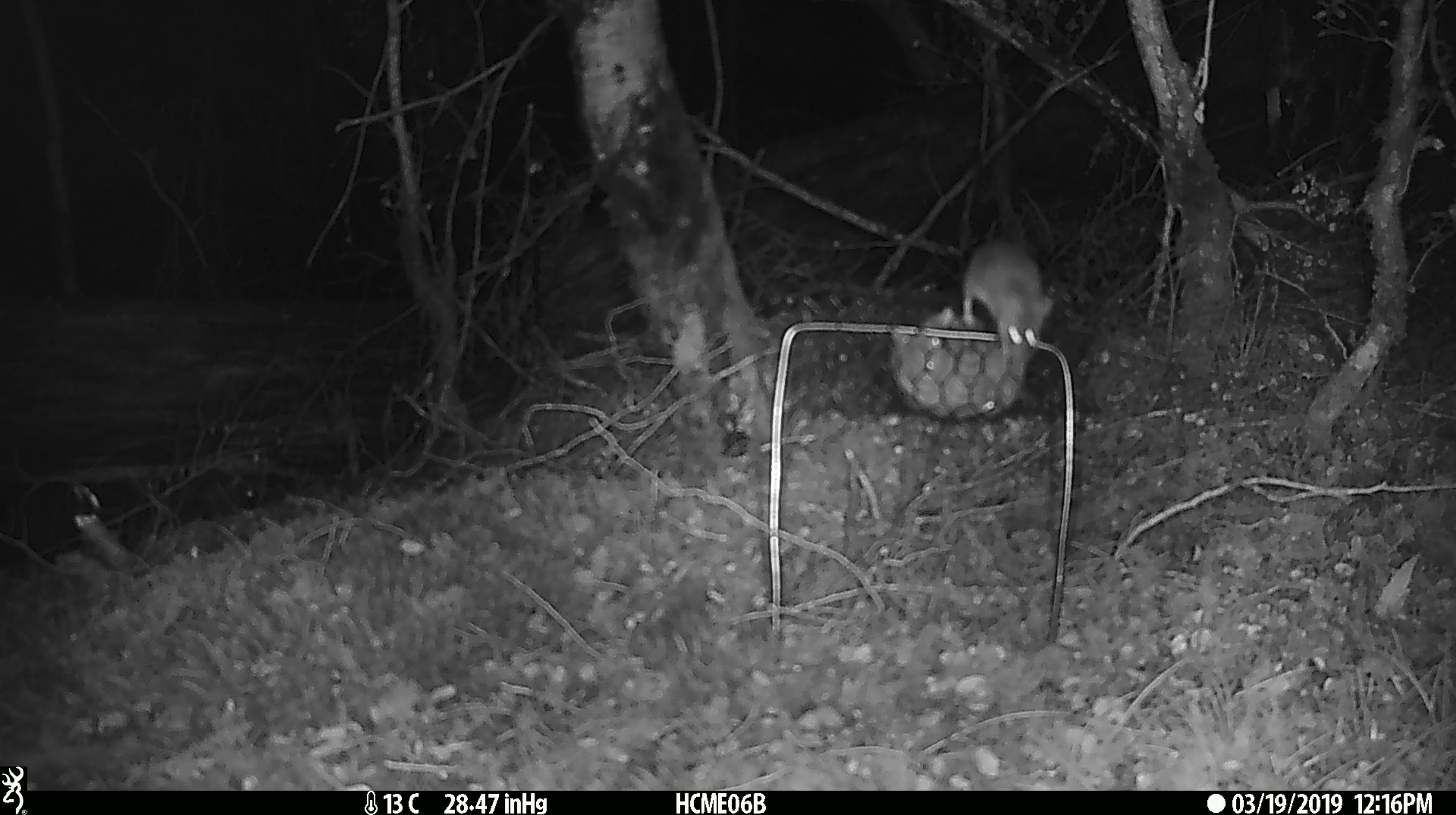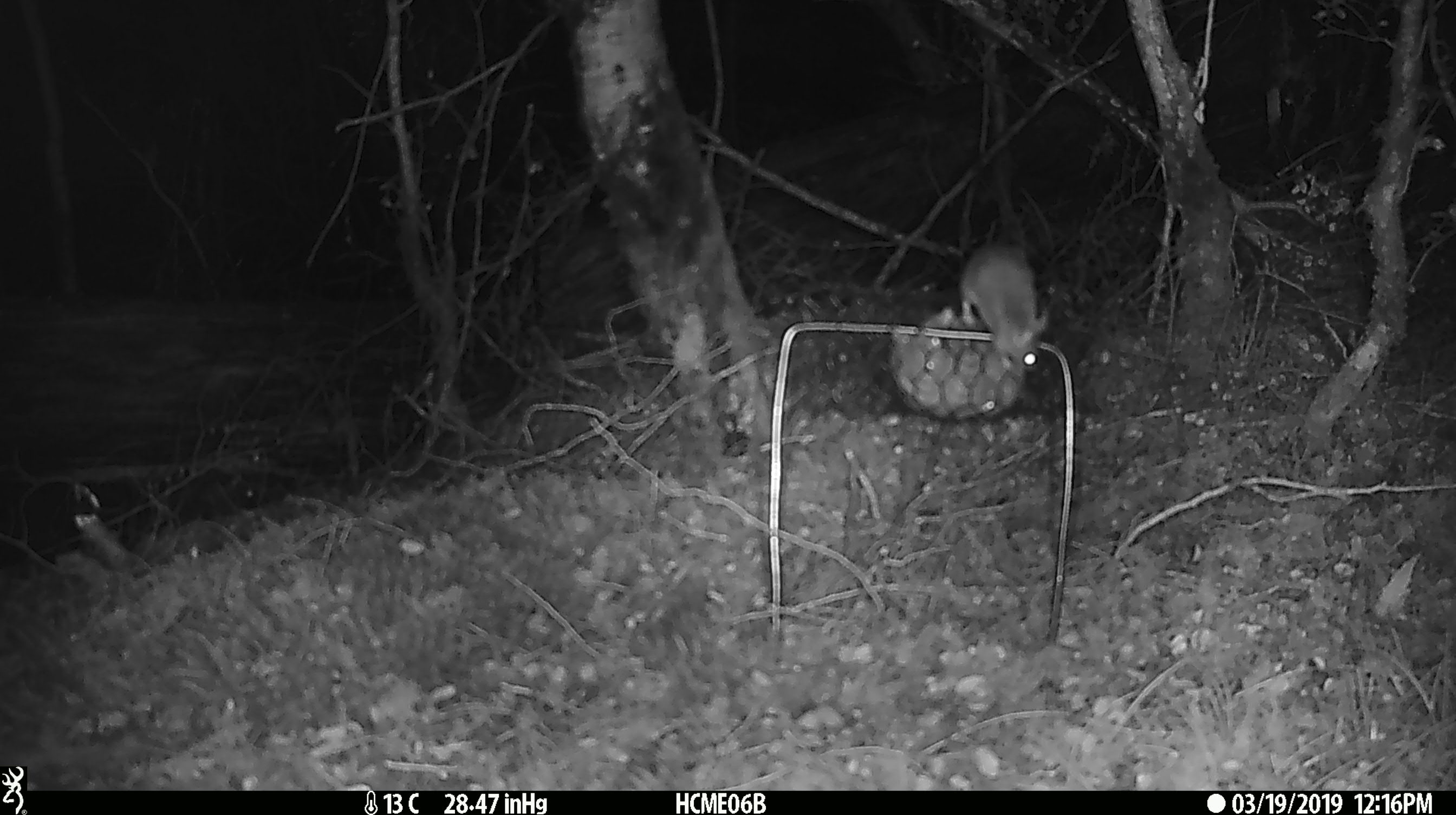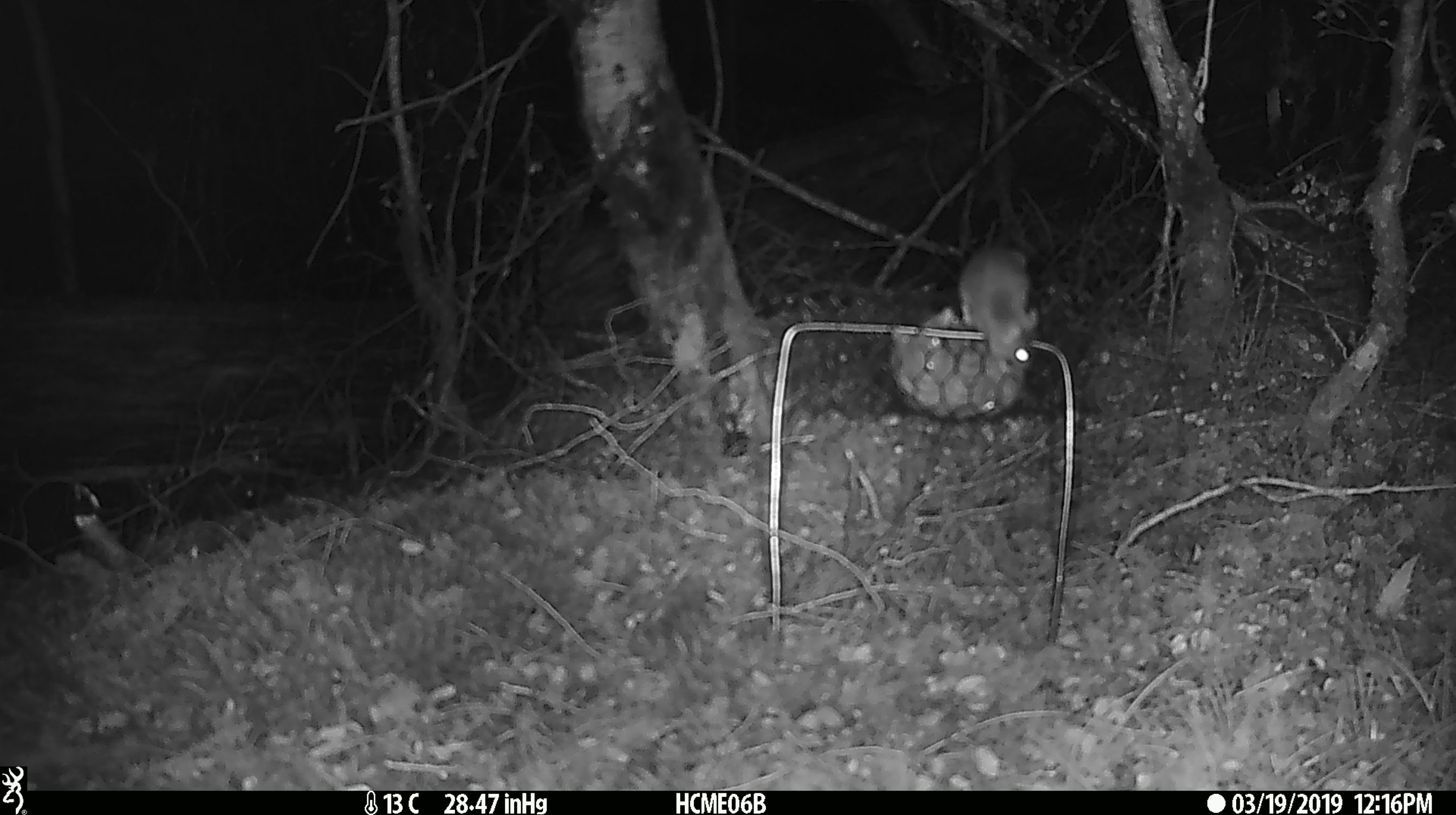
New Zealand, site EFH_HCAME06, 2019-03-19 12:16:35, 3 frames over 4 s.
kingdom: Animalia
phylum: Chordata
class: Mammalia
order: Rodentia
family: Muridae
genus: Mus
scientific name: Mus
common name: mouse